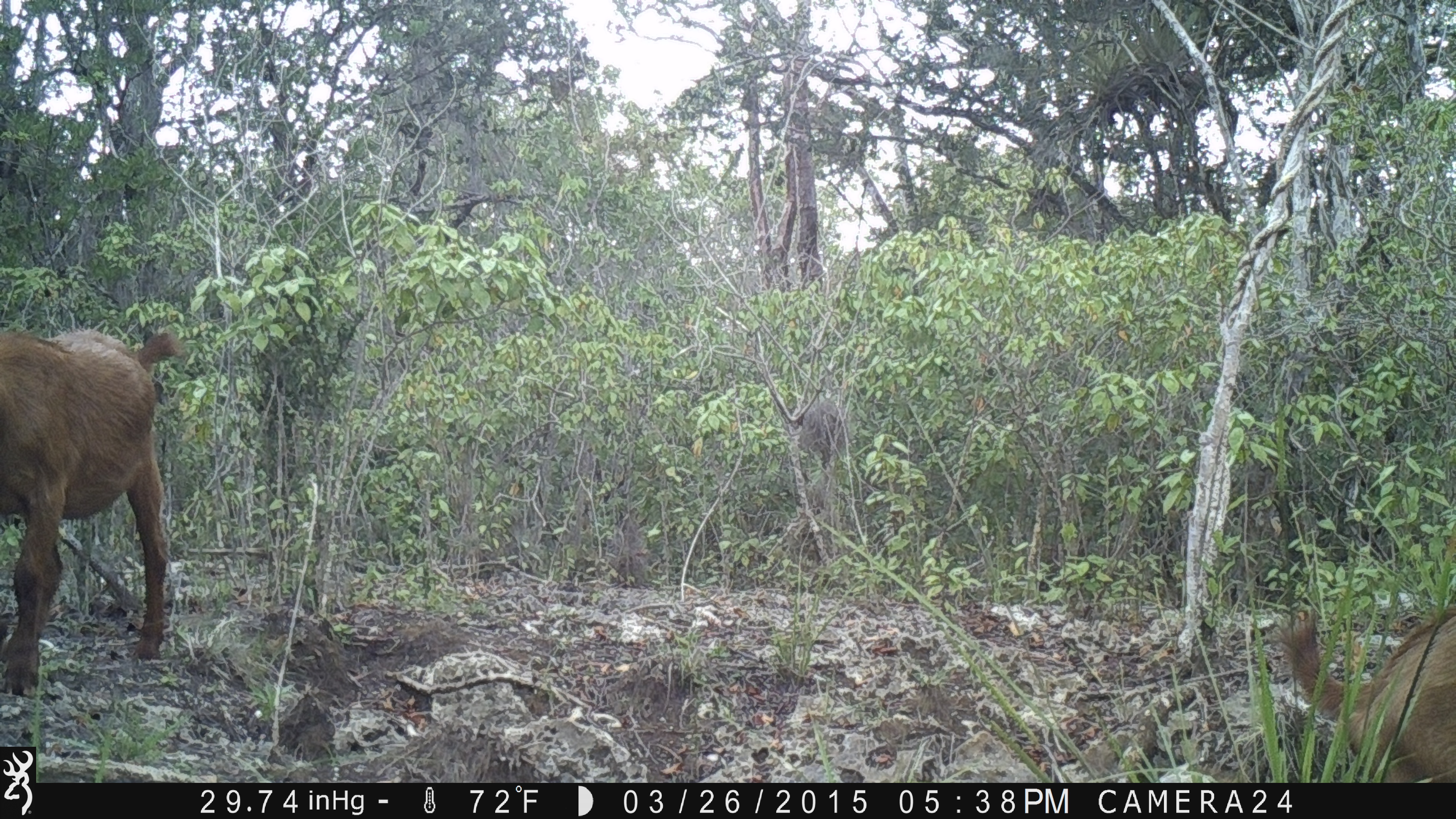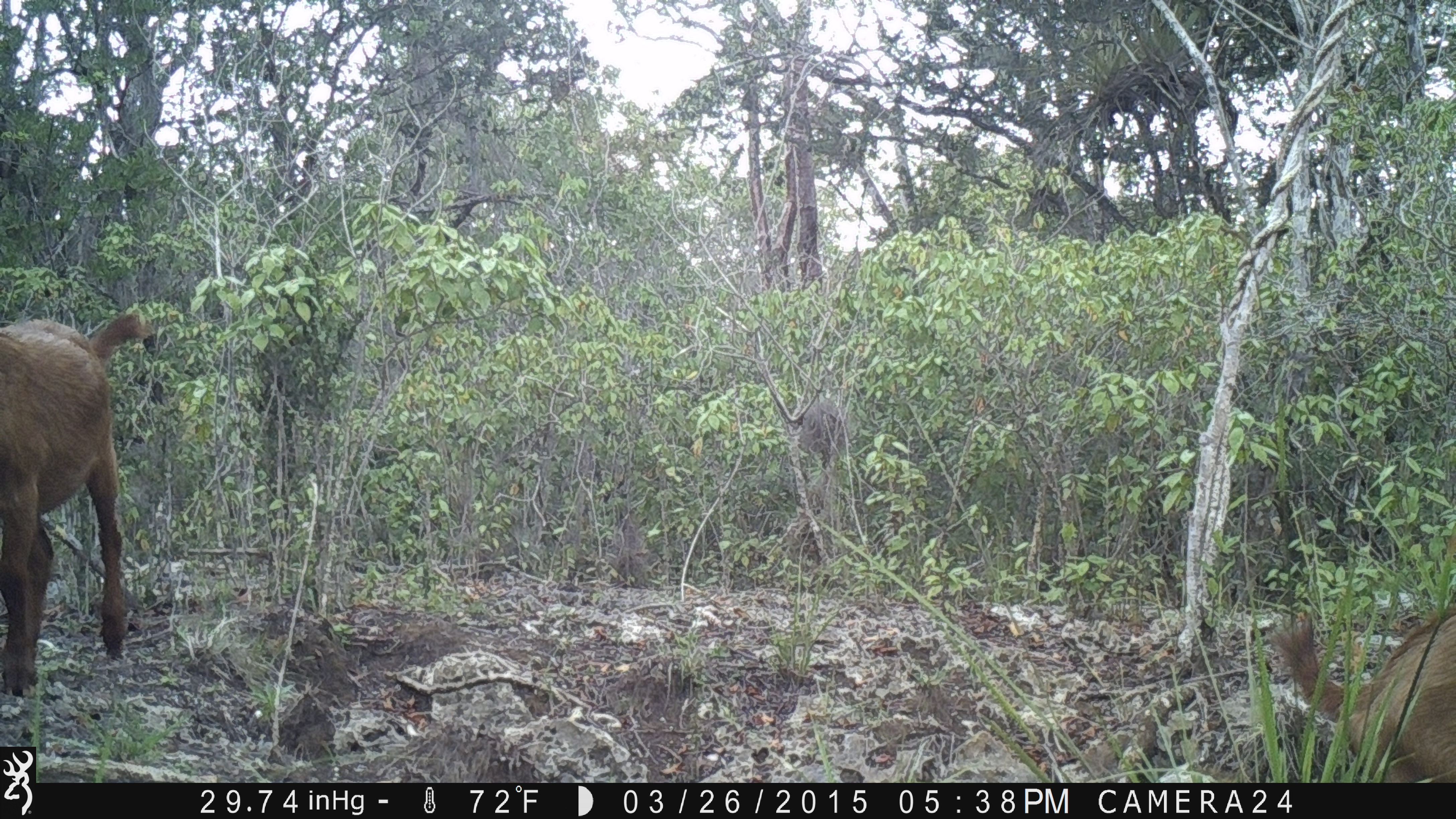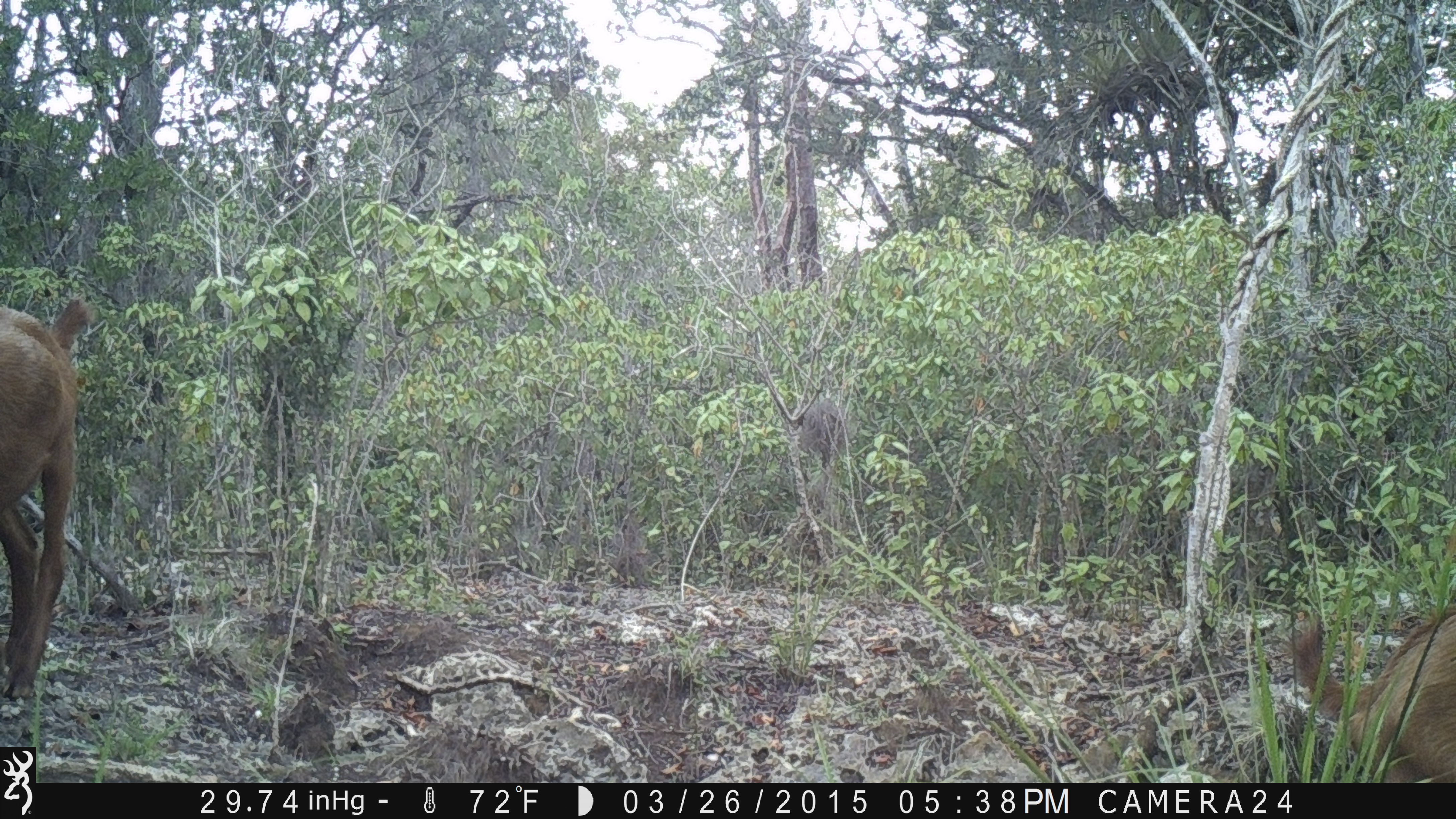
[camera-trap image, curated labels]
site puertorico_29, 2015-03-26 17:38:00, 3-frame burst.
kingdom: Animalia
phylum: Chordata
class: Mammalia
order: Artiodactyla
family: Bovidae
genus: Capra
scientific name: Capra hircus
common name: goat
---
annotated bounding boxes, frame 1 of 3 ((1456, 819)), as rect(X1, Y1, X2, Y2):
goat: rect(0, 322, 187, 709); rect(1270, 596, 1455, 784)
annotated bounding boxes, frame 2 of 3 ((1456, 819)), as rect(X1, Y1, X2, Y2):
goat: rect(1, 309, 160, 725); rect(1263, 595, 1456, 785)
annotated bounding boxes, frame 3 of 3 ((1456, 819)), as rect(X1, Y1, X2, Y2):
goat: rect(0, 297, 94, 705); rect(1287, 595, 1456, 785)